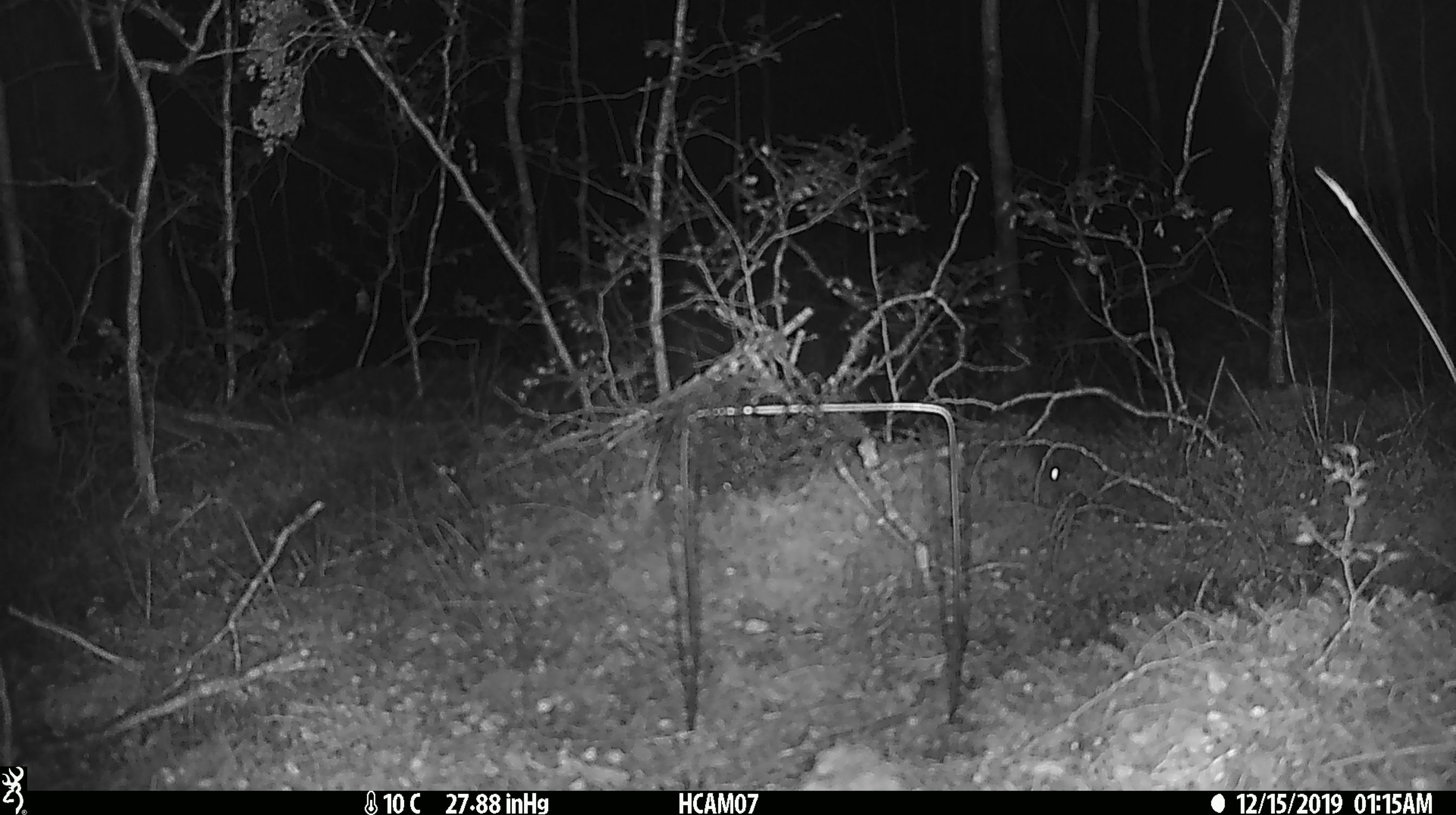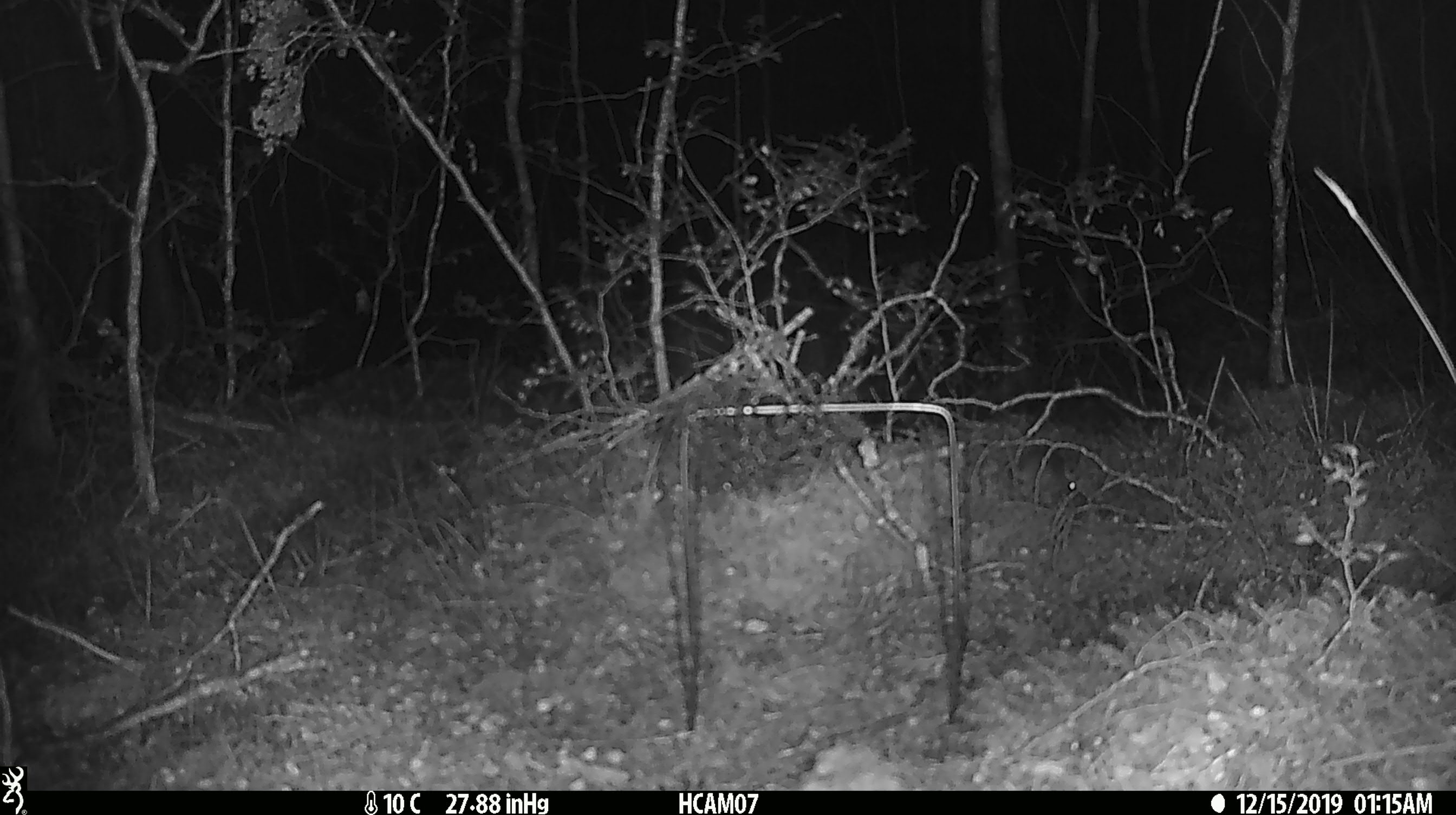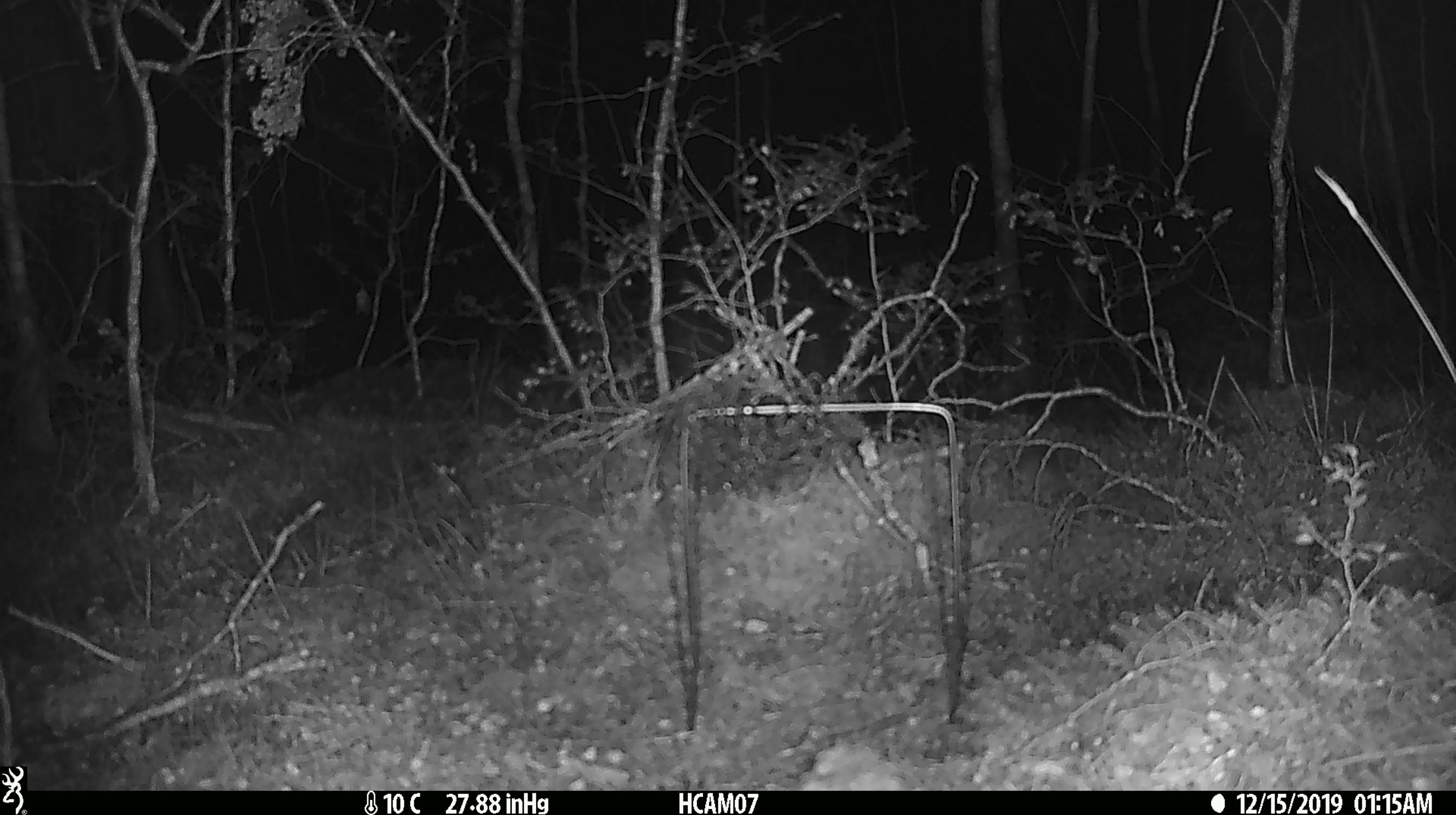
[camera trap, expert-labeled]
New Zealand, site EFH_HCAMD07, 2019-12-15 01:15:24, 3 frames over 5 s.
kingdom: Animalia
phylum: Chordata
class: Mammalia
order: Rodentia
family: Muridae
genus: Mus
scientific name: Mus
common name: mouse